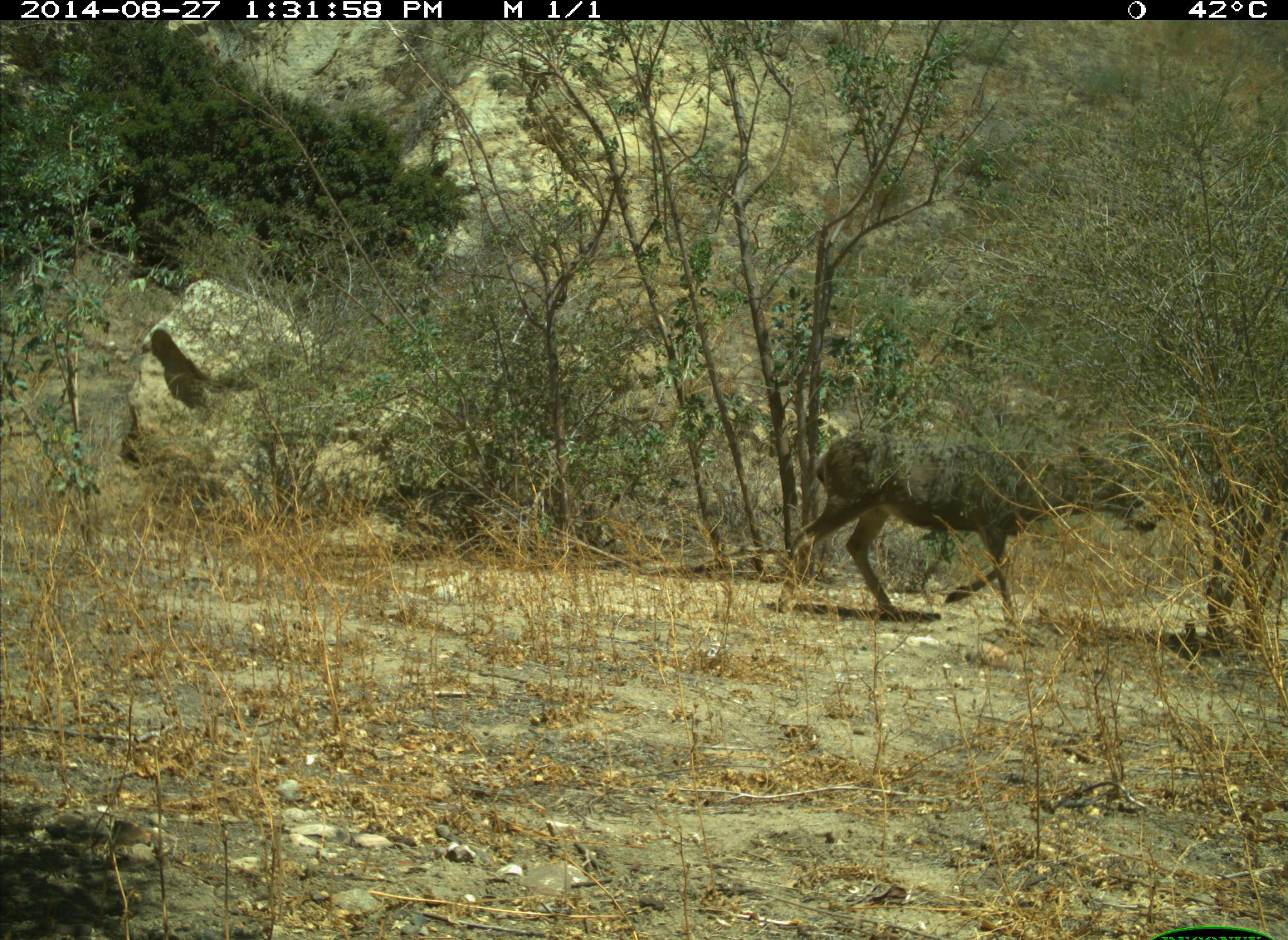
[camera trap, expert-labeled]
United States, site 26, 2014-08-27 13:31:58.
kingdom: Animalia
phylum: Chordata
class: Mammalia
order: Artiodactyla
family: Cervidae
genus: Odocoileus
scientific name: Odocoileus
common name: deer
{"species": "deer (Odocoileus)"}